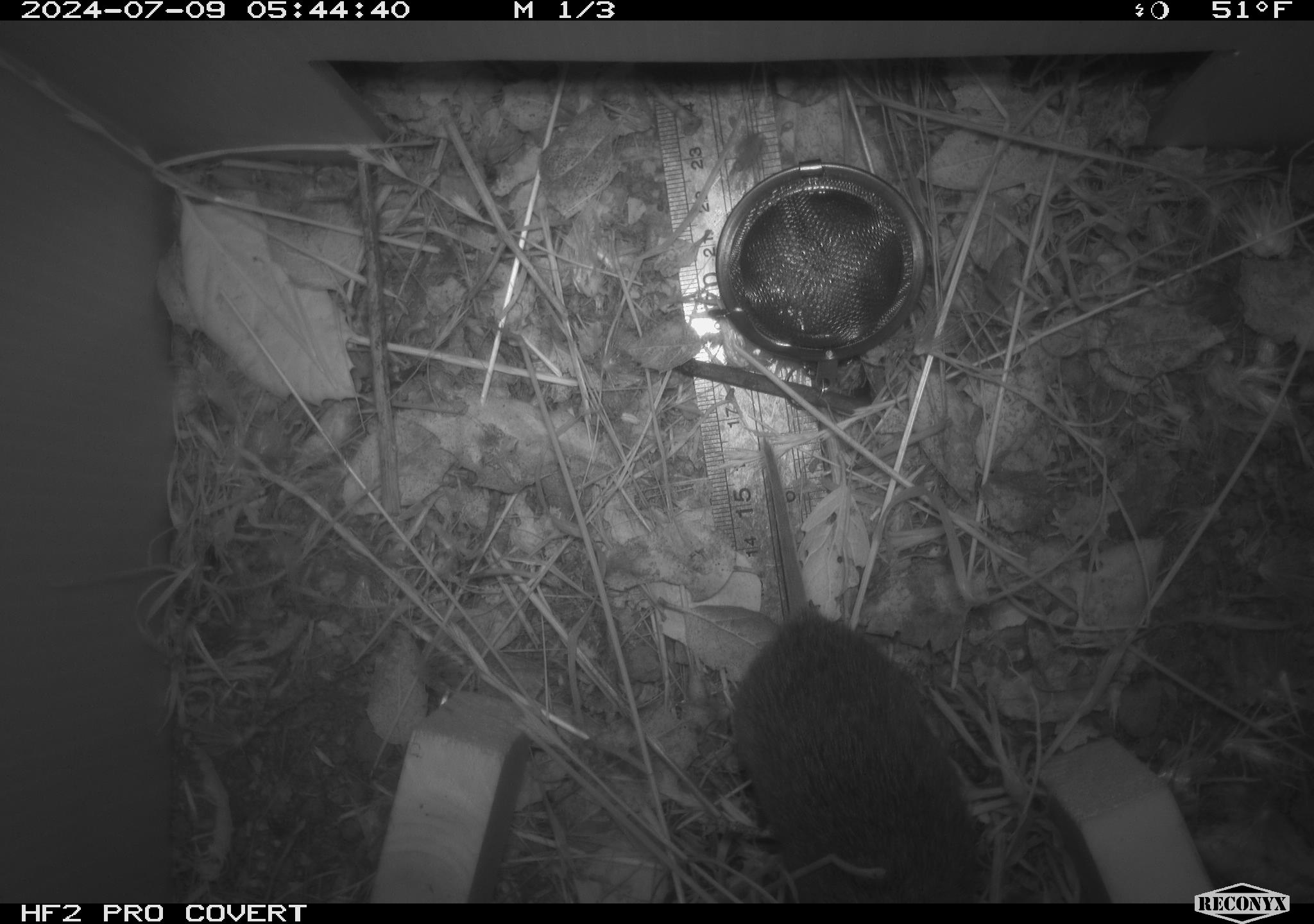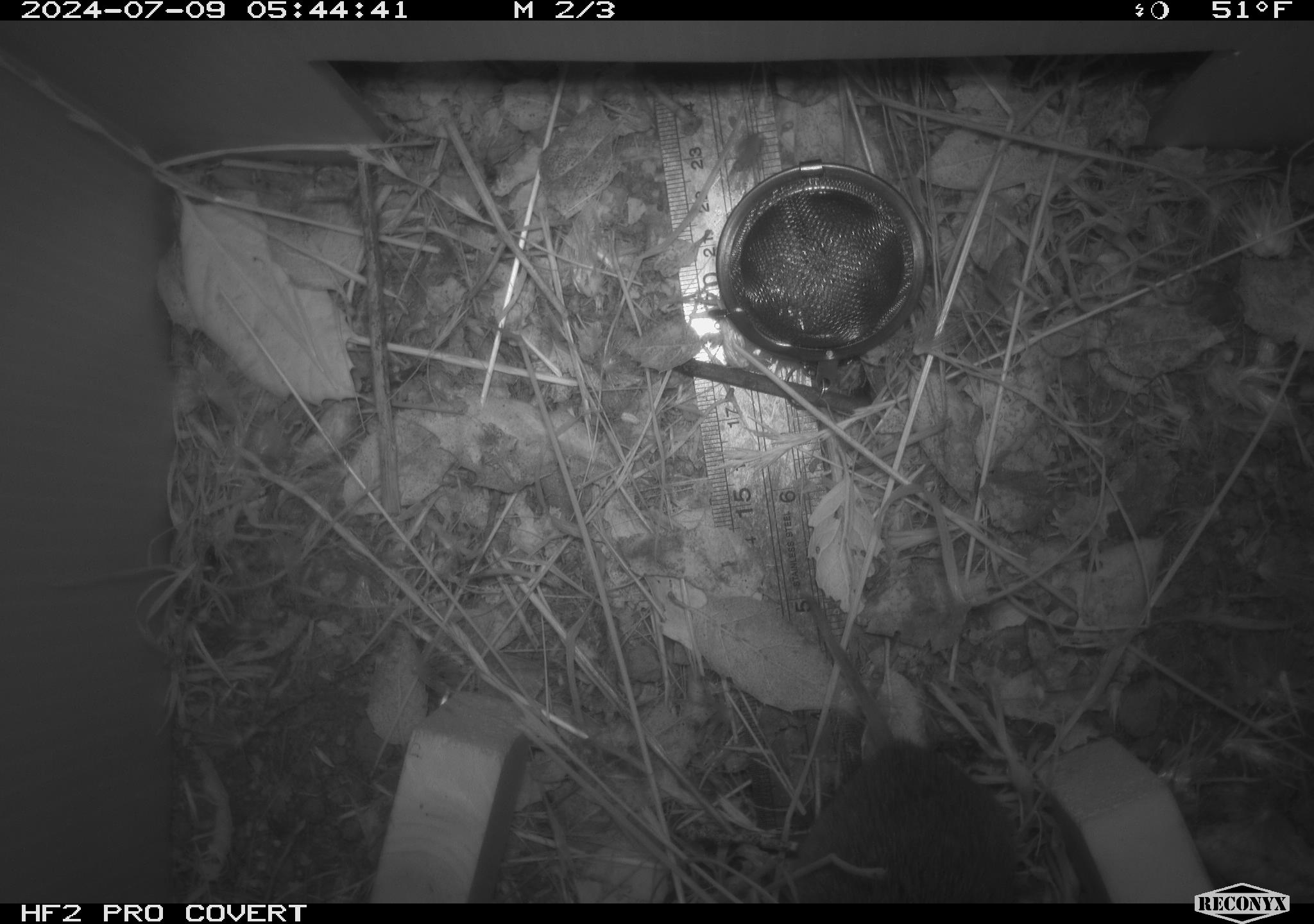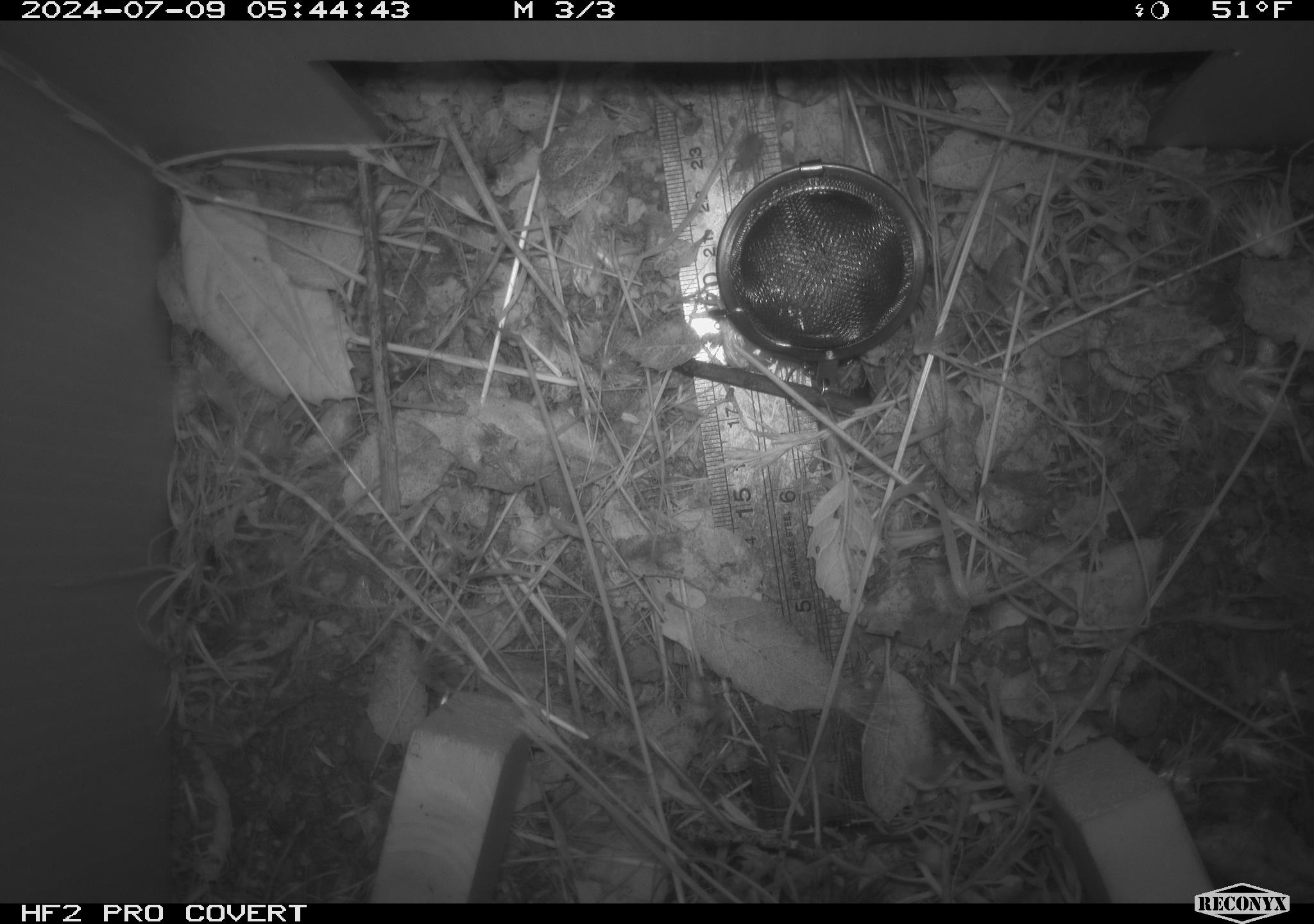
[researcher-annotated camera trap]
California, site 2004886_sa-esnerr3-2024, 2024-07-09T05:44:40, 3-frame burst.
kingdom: Animalia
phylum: Chordata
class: Mammalia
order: Rodentia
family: Cricetidae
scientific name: Cricetidae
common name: hamsters, voles, lemmings, and allies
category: cricetidae family